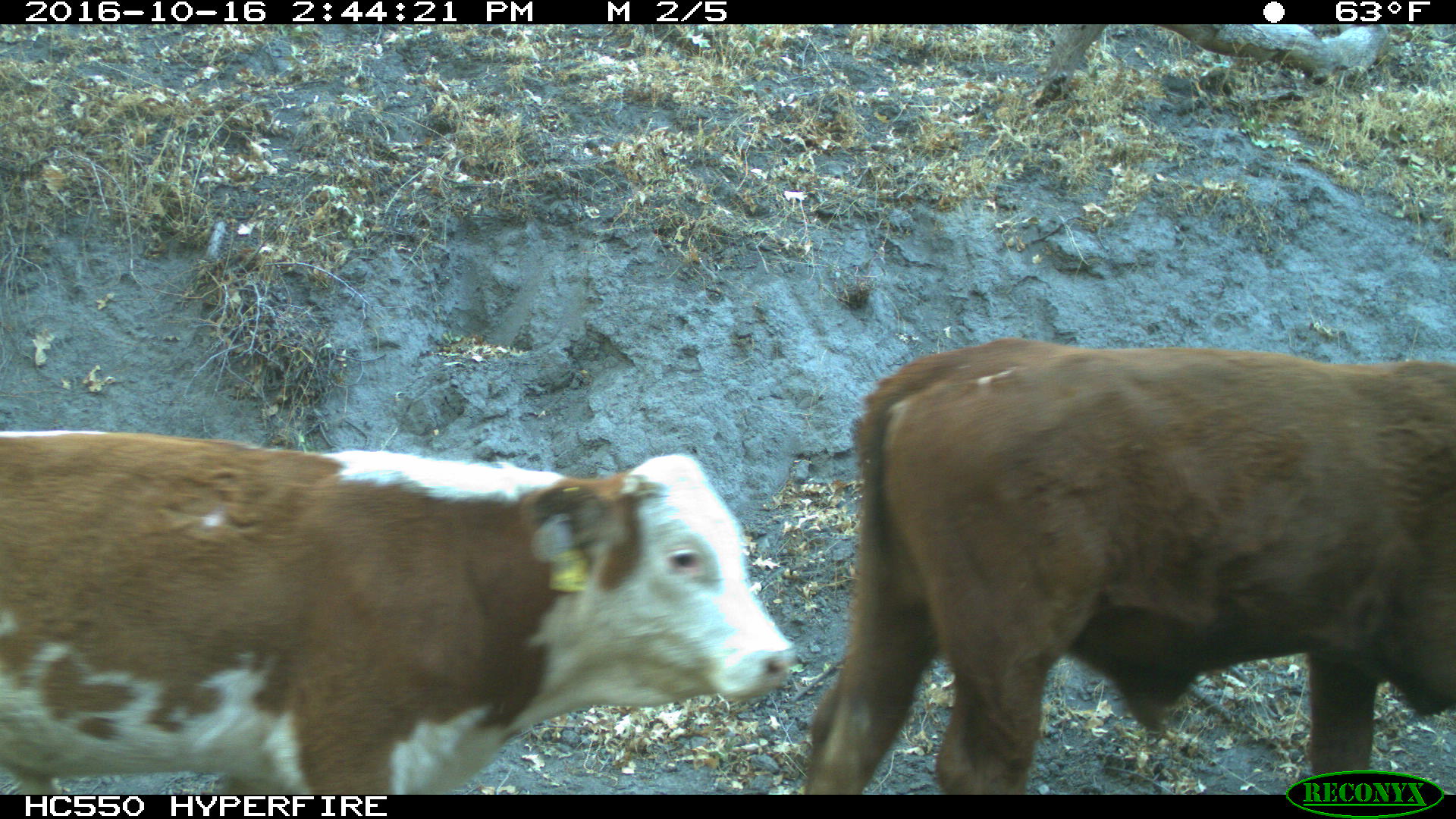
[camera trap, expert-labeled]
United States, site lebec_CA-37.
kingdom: Animalia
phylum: Chordata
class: Mammalia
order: Artiodactyla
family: Bovidae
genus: Bos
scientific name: Bos taurus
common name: domestic cow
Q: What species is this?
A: Bos taurus (domestic cow).